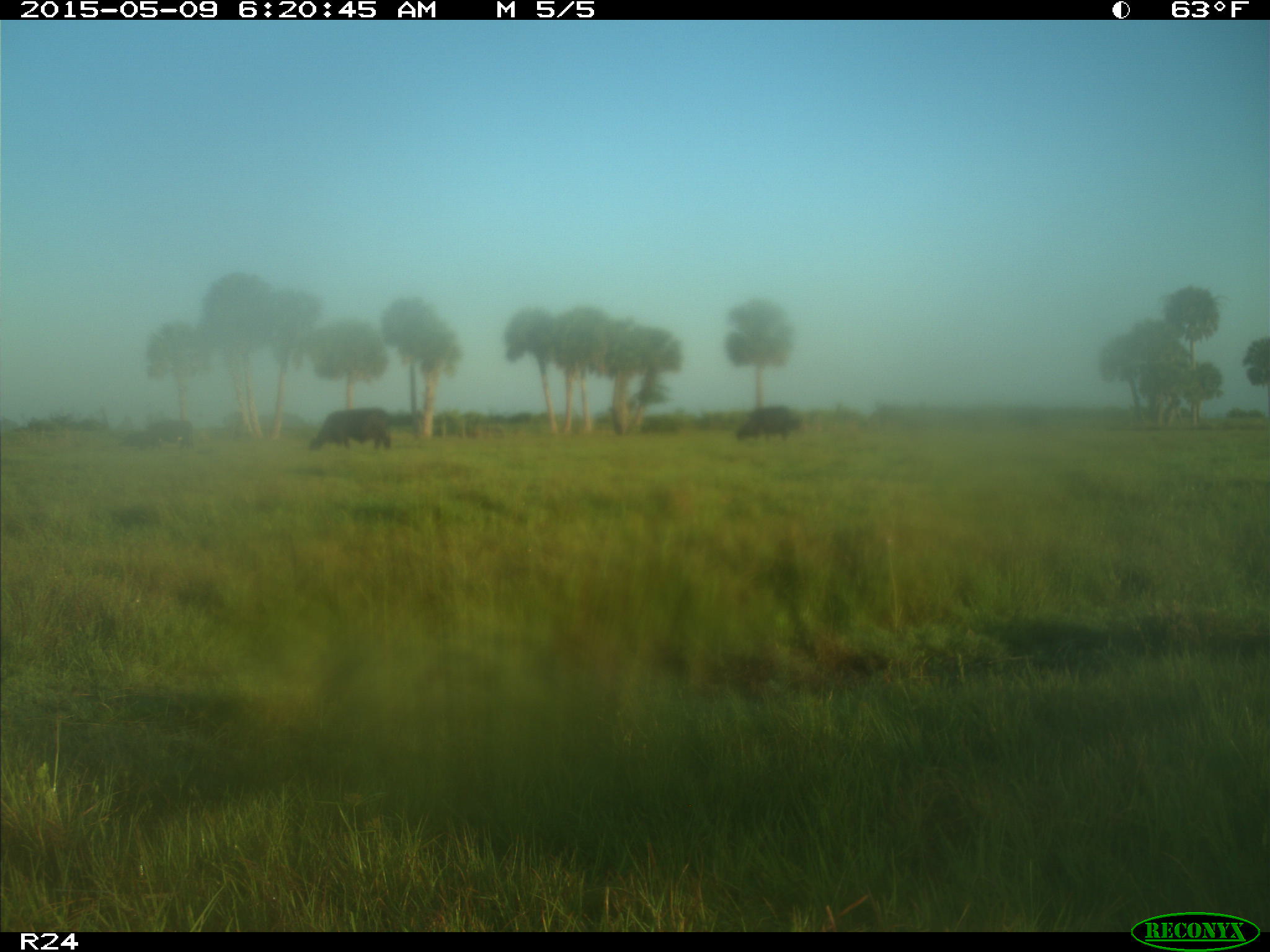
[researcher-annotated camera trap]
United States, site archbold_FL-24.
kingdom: Animalia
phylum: Chordata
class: Mammalia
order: Artiodactyla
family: Bovidae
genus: Bos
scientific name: Bos taurus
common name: domestic cow